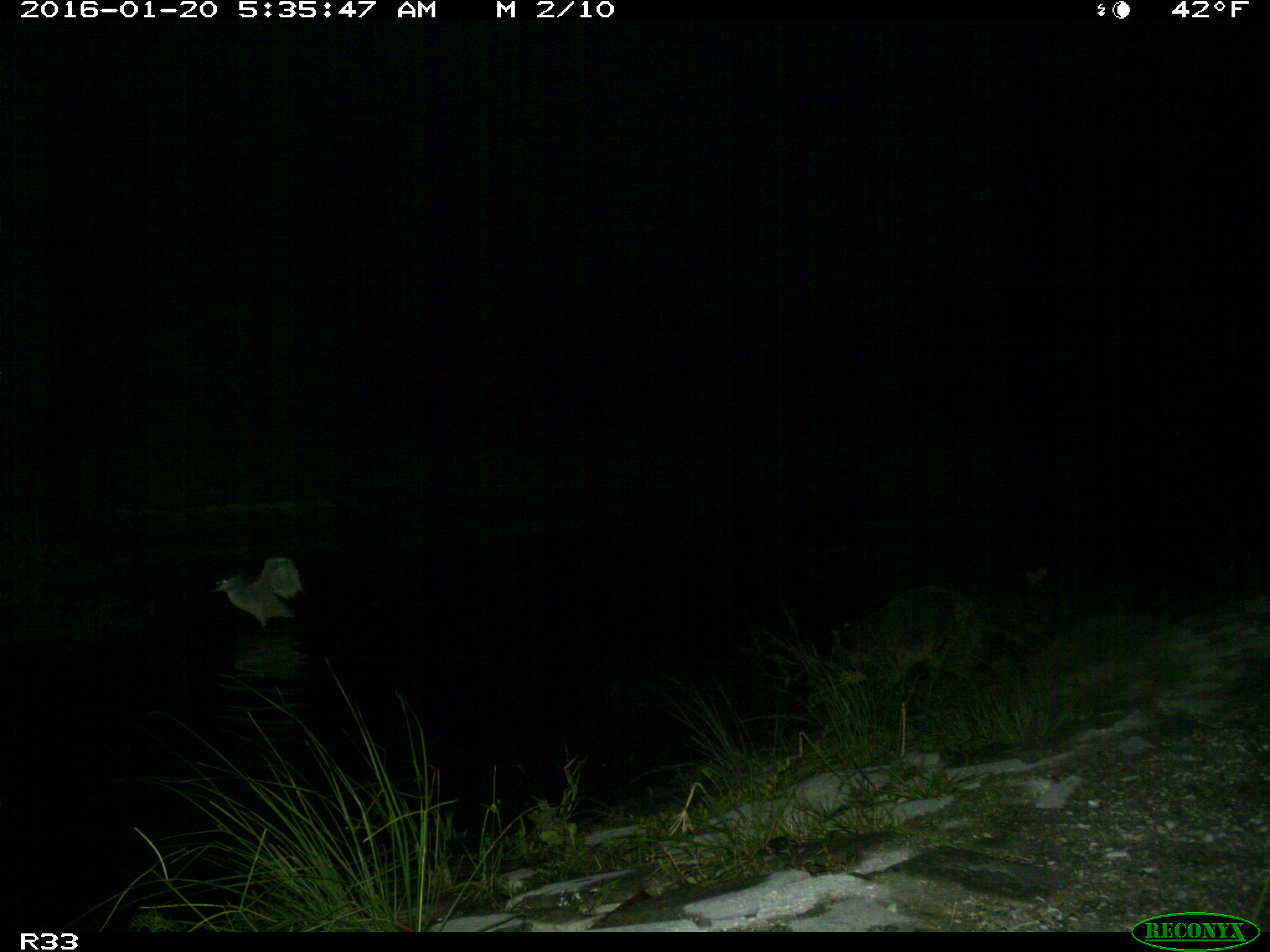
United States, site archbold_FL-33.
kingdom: Animalia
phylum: Chordata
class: Mammalia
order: Carnivora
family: Procyonidae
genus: Procyon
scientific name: Procyon lotor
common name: common raccoon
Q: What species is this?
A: Procyon lotor (common raccoon).